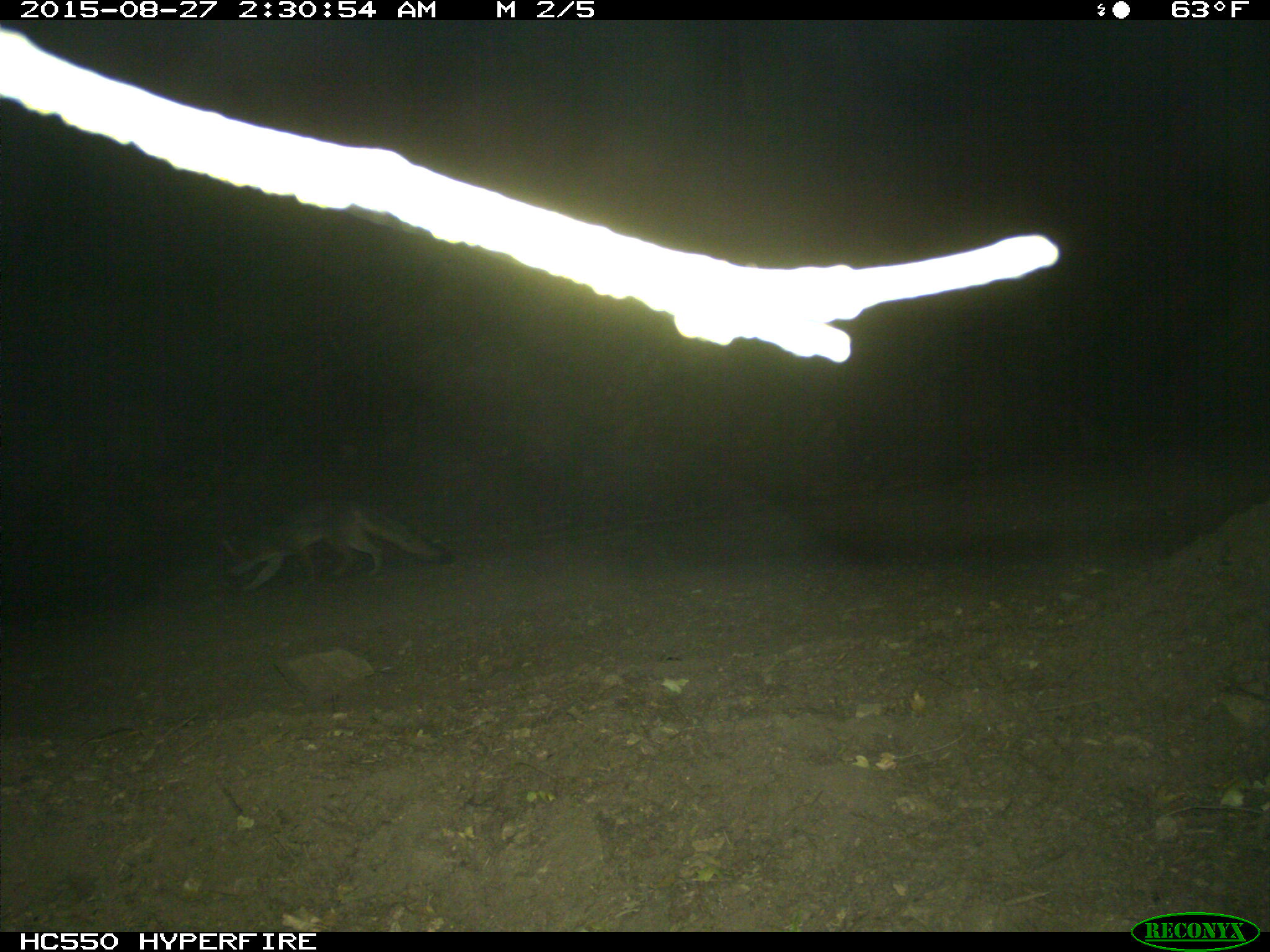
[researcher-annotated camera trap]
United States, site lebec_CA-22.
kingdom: Animalia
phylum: Chordata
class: Mammalia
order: Carnivora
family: Canidae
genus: Urocyon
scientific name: Urocyon cinereoargenteus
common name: gray fox